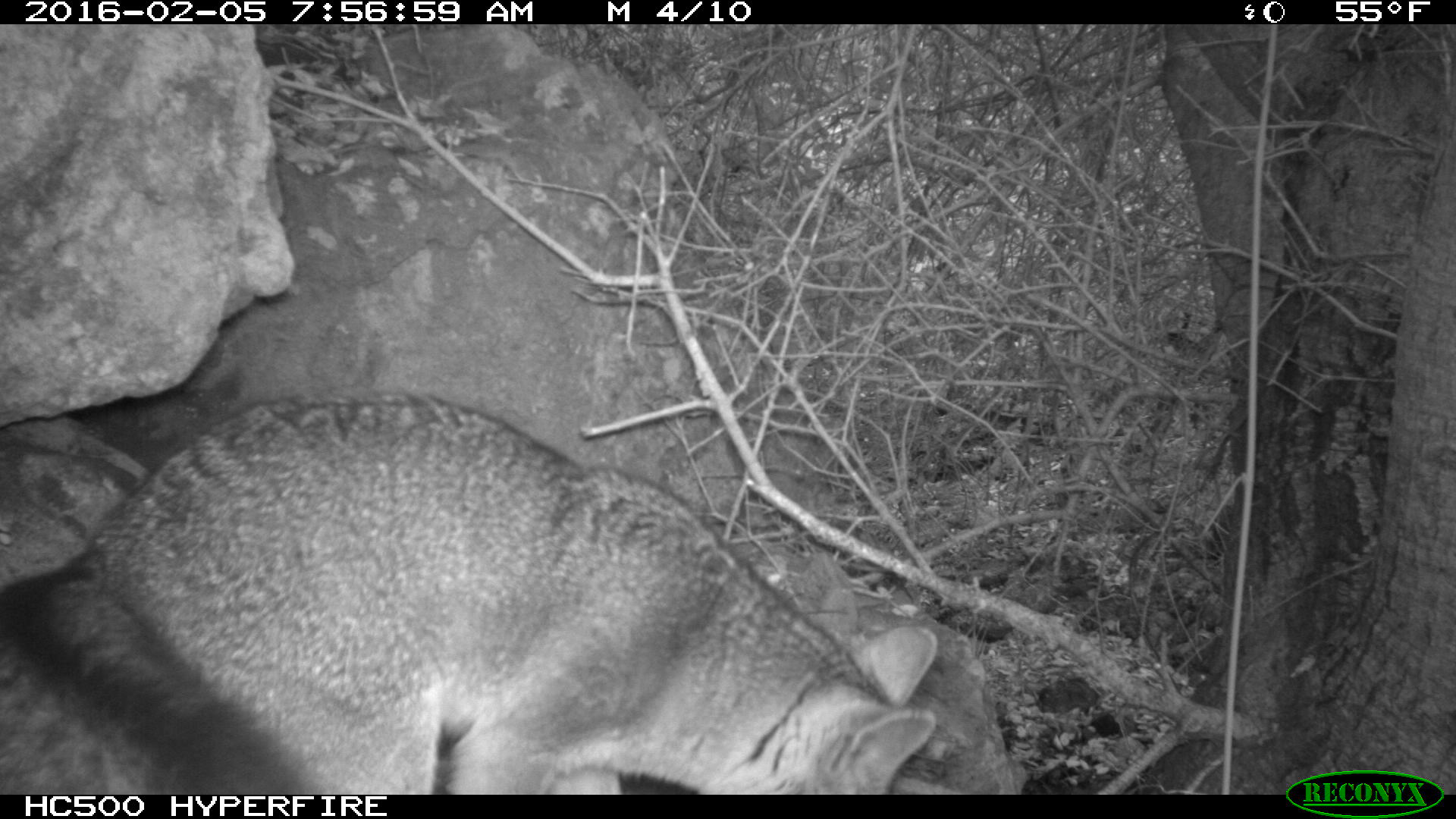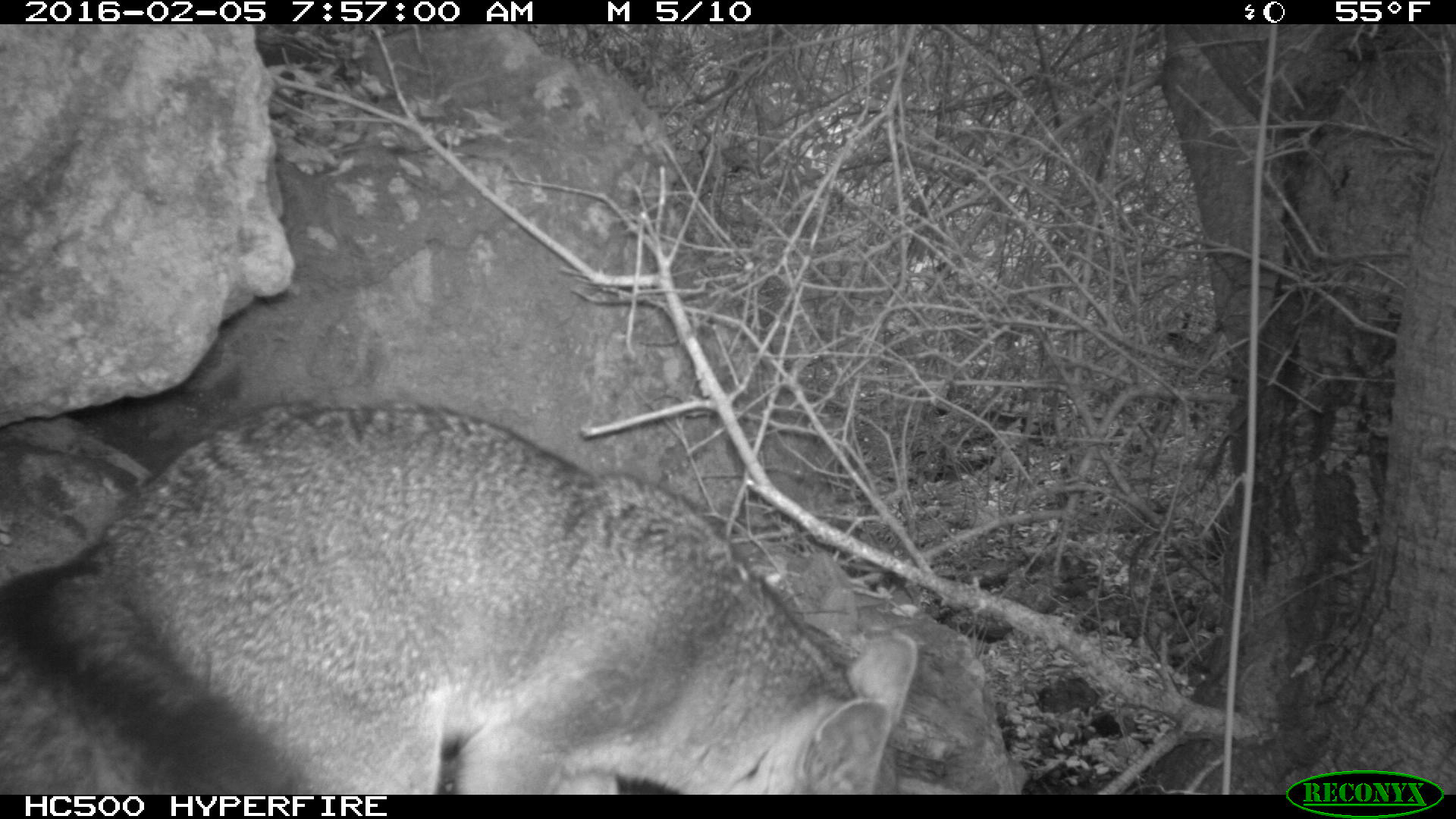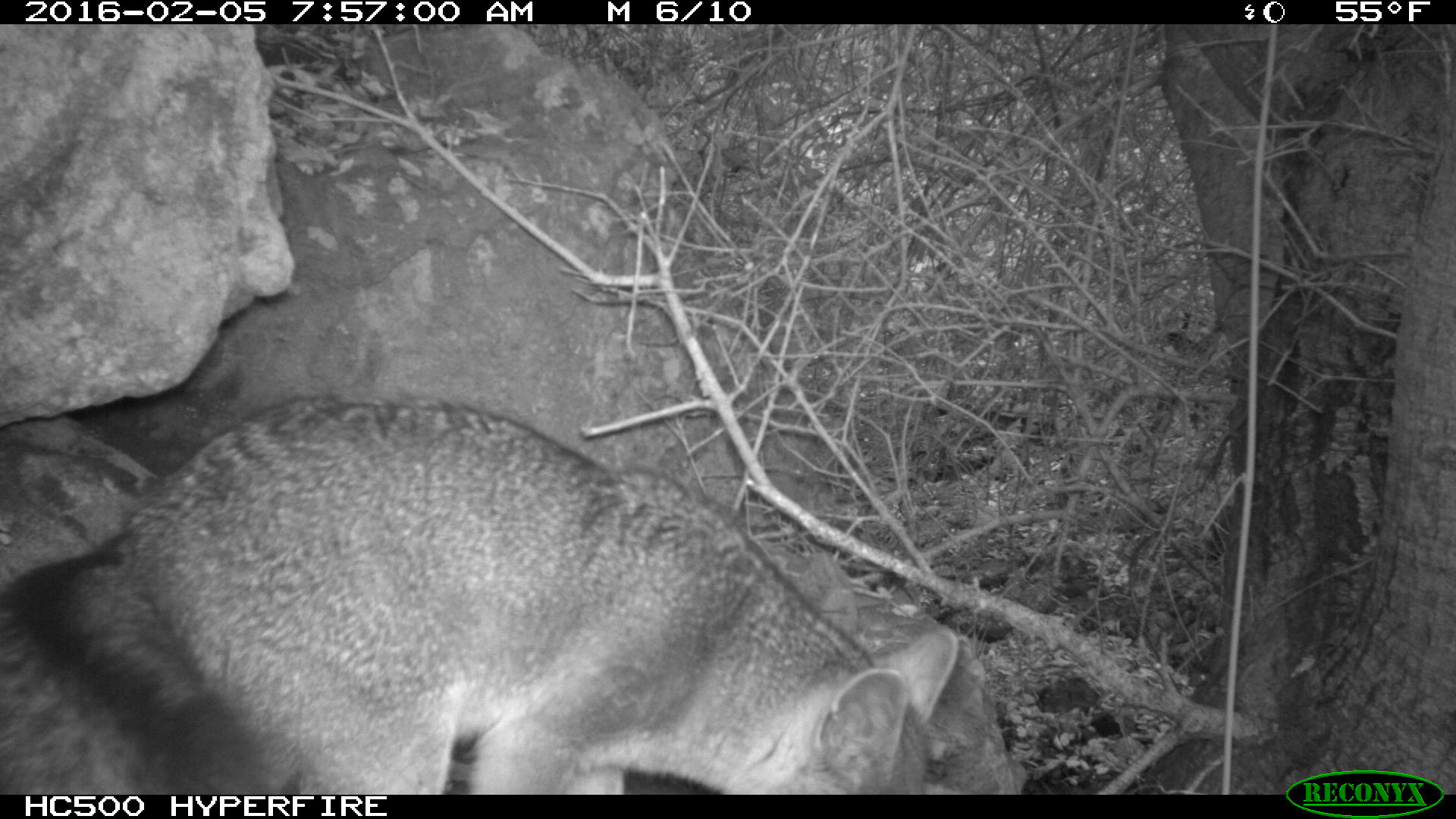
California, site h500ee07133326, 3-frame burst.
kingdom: Animalia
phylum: Chordata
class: Mammalia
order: Carnivora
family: Canidae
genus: Urocyon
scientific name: Urocyon littoralis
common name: island fox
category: fox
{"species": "fox (island fox) (Urocyon littoralis)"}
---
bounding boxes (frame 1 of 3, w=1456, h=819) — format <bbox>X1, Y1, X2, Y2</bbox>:
fox: <bbox>0, 392, 936, 795</bbox>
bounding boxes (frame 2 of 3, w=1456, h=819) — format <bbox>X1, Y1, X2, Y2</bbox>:
fox: <bbox>0, 396, 917, 792</bbox>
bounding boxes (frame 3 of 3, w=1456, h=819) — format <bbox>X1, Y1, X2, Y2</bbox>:
fox: <bbox>0, 397, 959, 792</bbox>